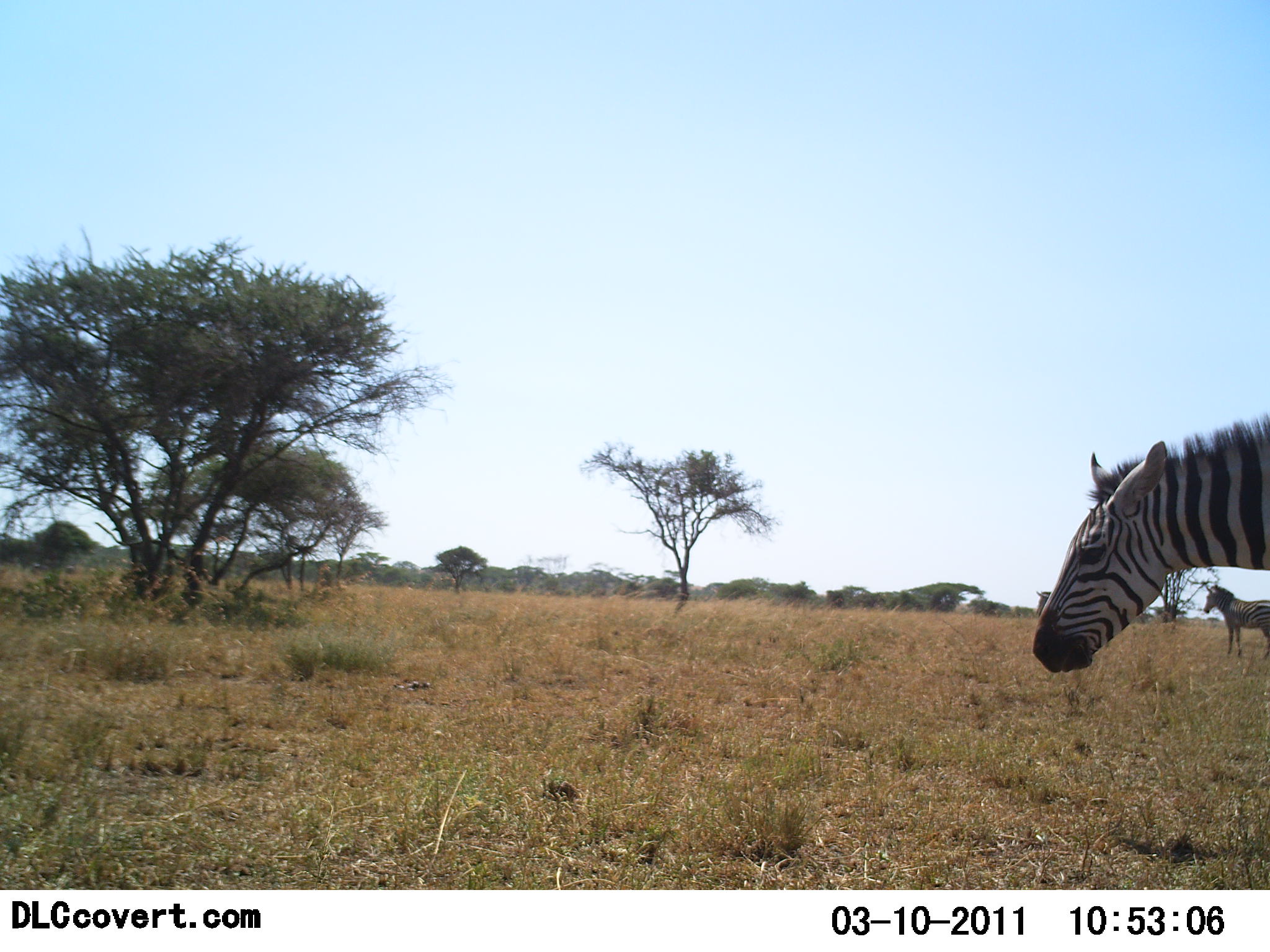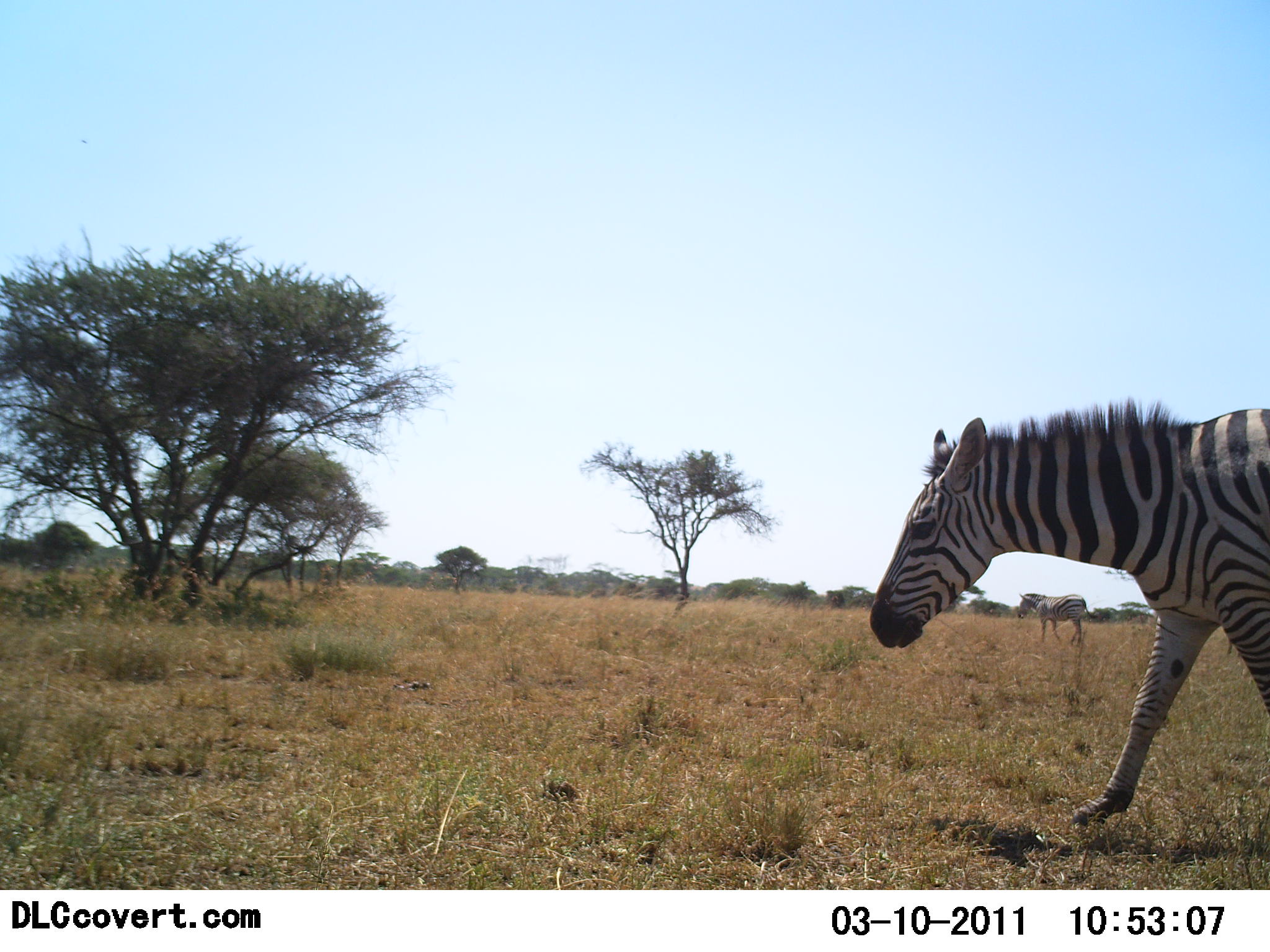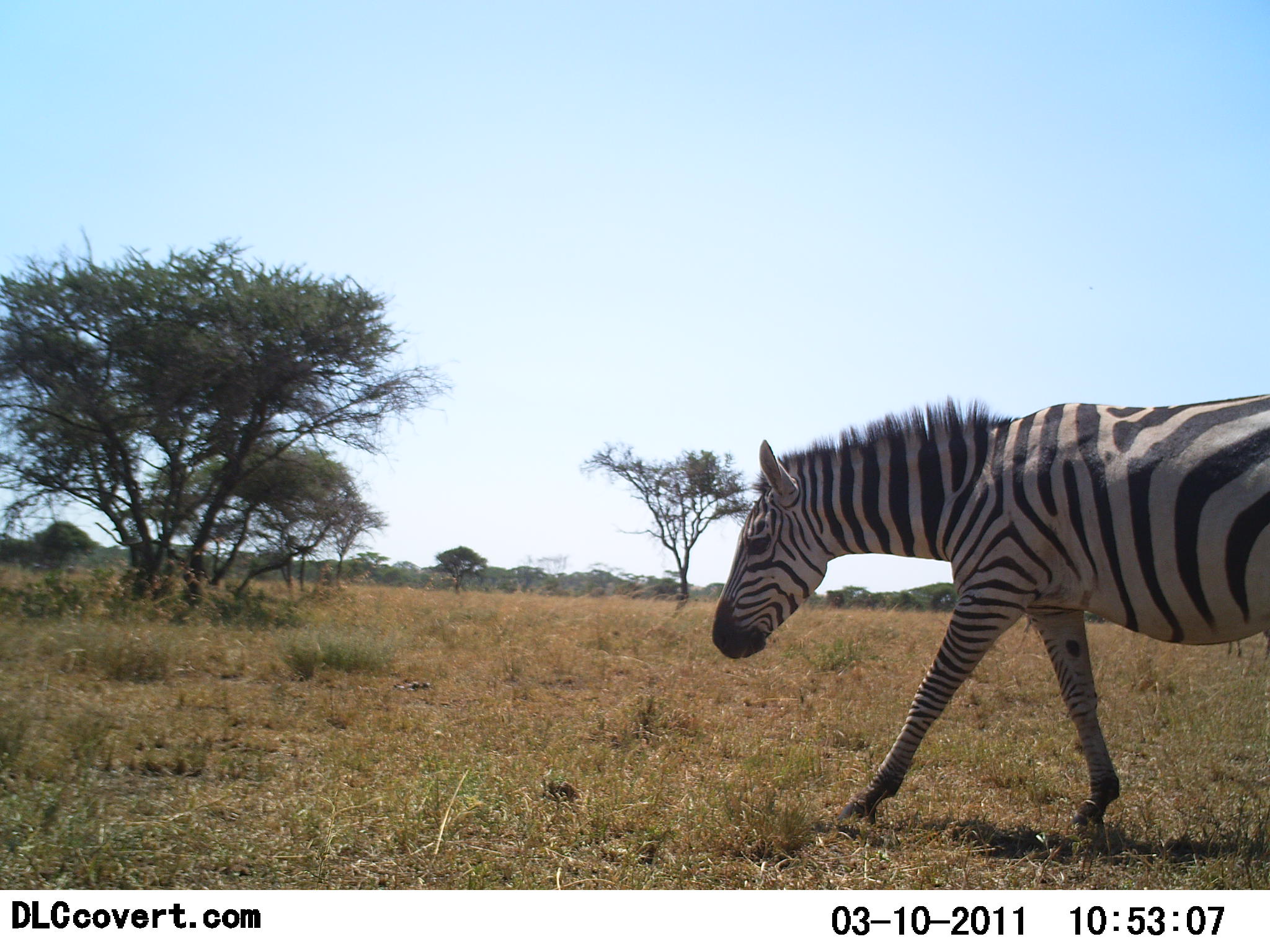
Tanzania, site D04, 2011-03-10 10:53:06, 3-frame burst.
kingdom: Animalia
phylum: Chordata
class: Mammalia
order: Perissodactyla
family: Equidae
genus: Equus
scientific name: Equus quagga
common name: plains zebra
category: zebra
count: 2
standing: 27%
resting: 0%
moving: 100%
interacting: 0%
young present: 0%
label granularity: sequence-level